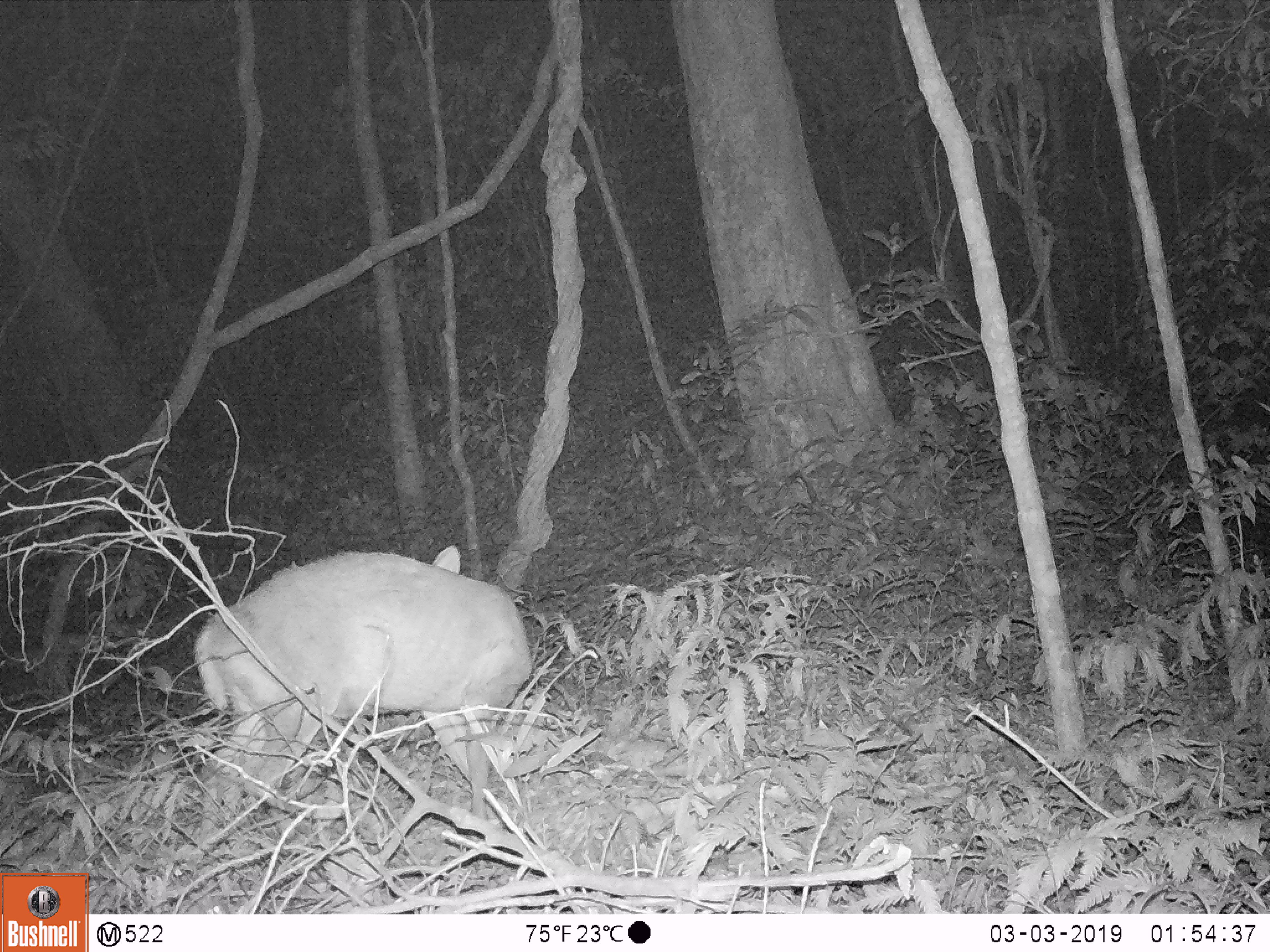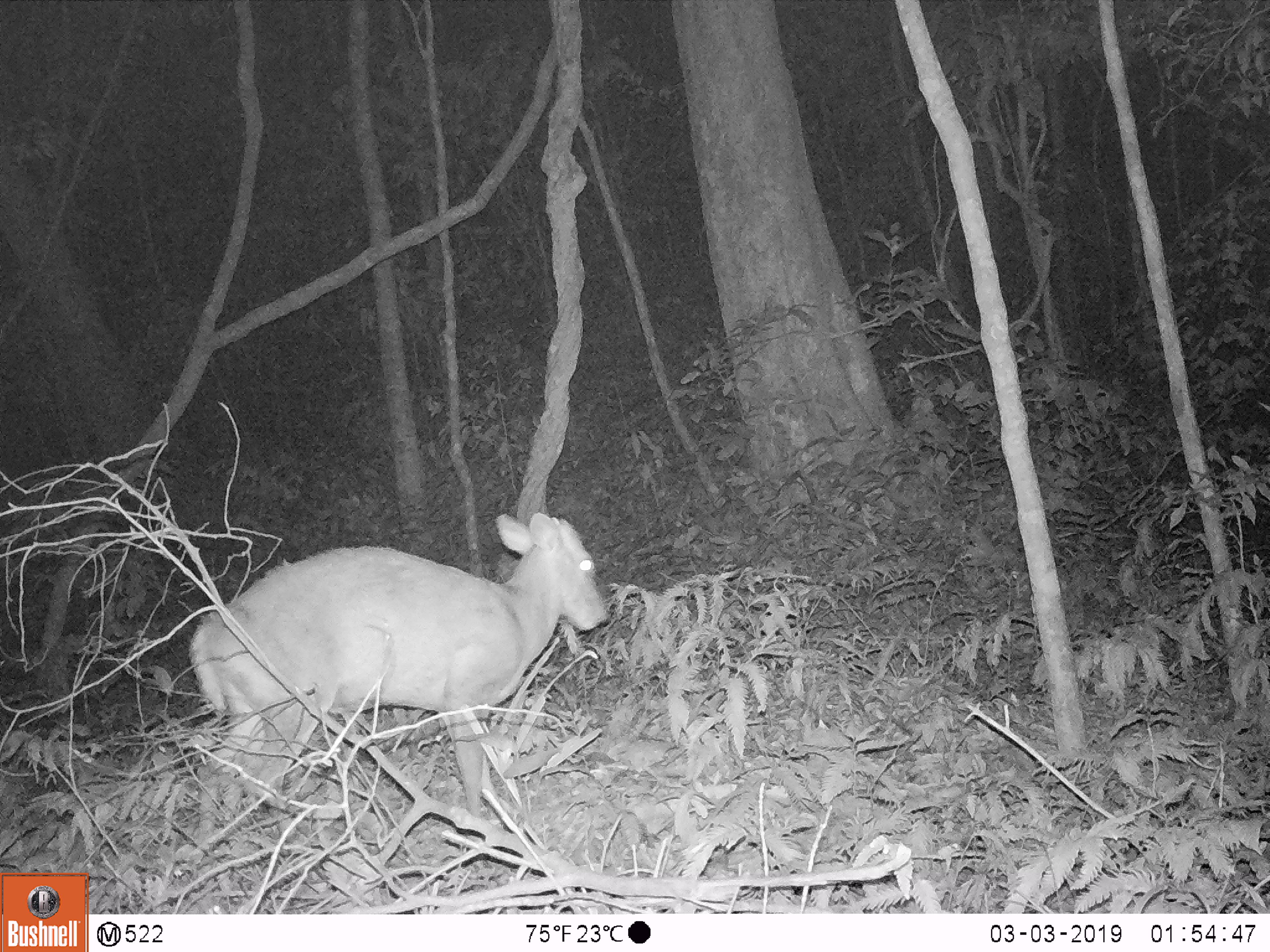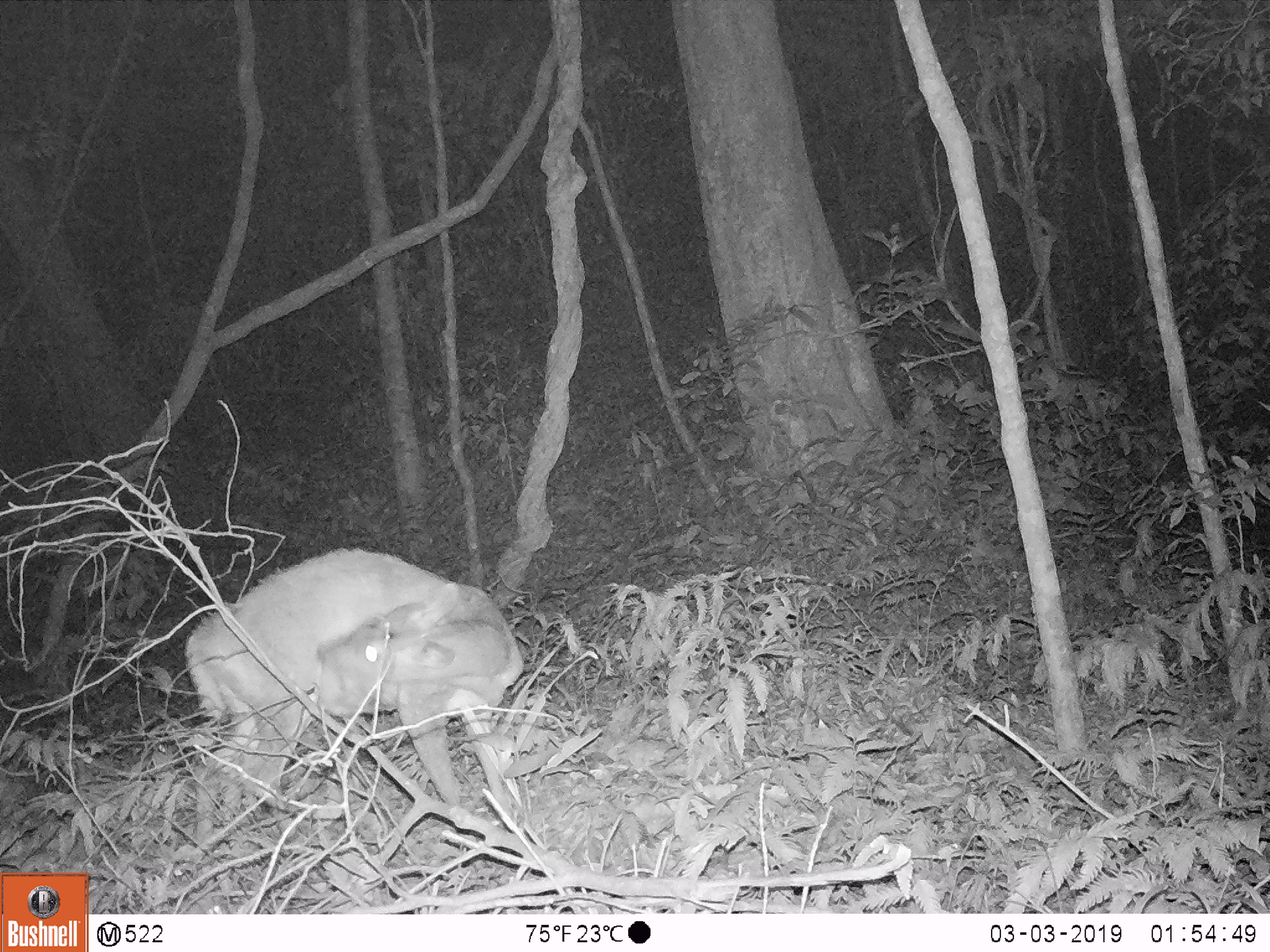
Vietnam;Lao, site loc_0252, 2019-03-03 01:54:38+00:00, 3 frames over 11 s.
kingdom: Animalia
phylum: Chordata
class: Mammalia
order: Artiodactyla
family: Cervidae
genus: Muntiacus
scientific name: Muntiacus rooseveltorum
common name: roosevelt's muntjac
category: roosevelts muntjac group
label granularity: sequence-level